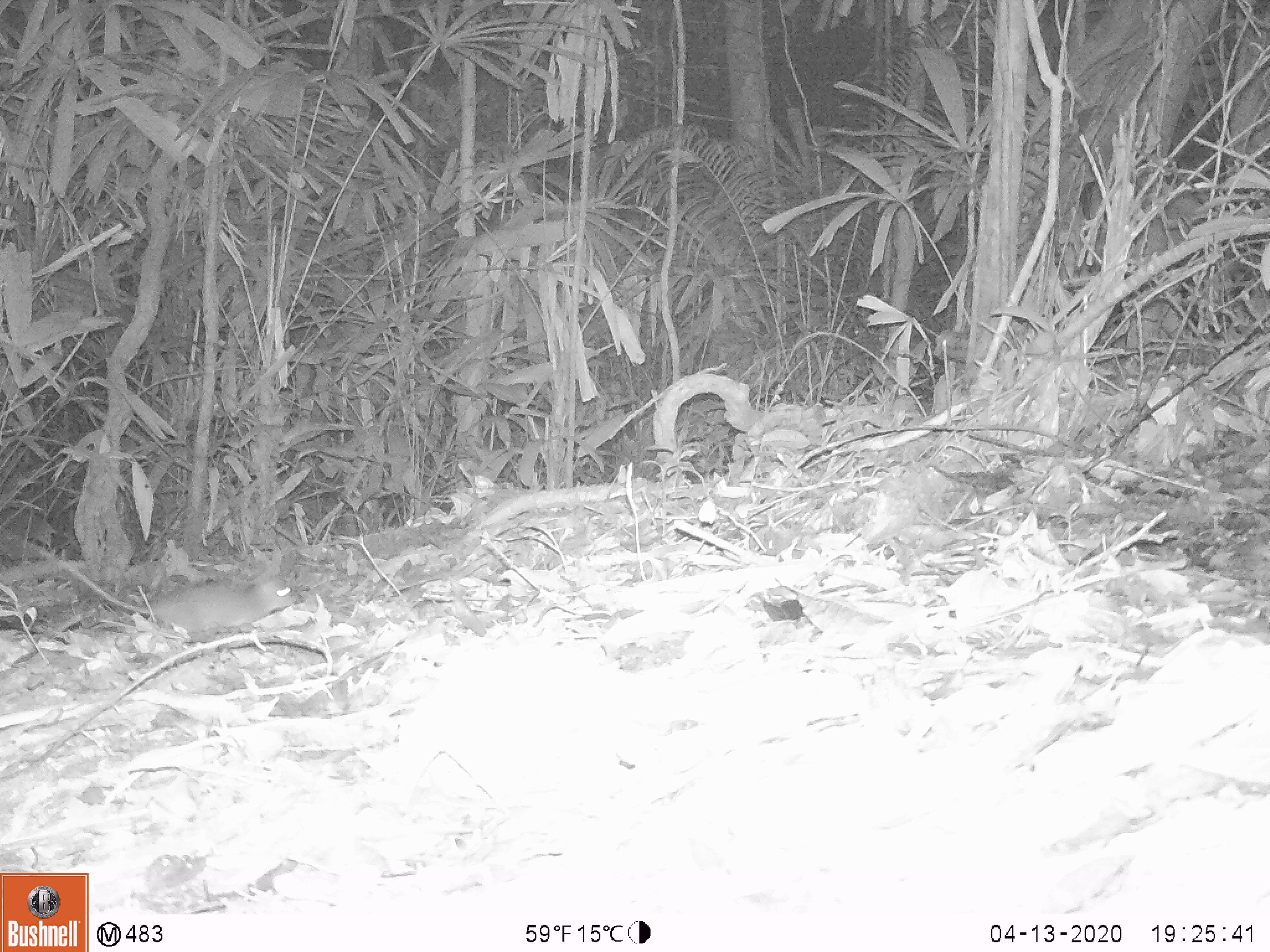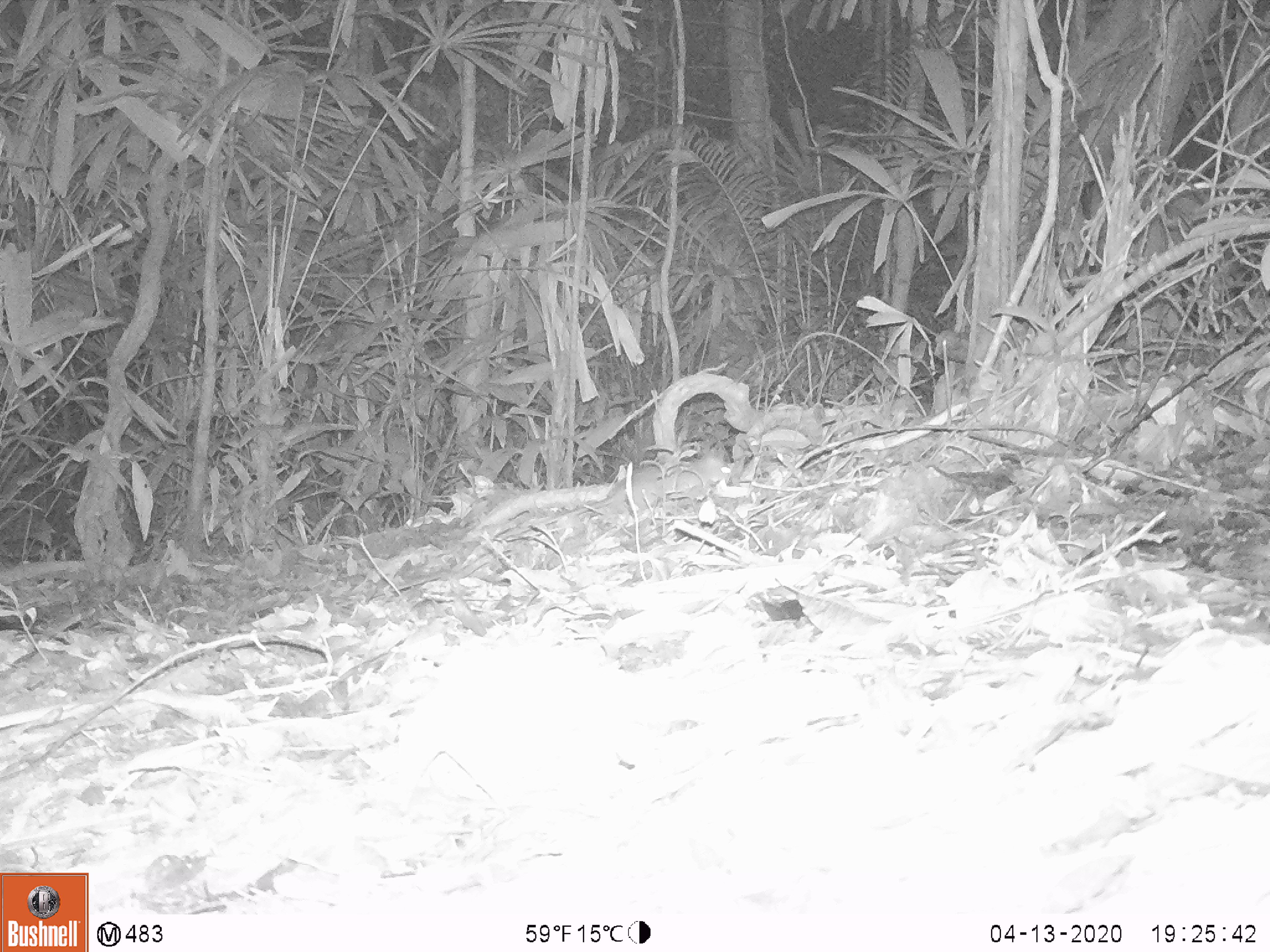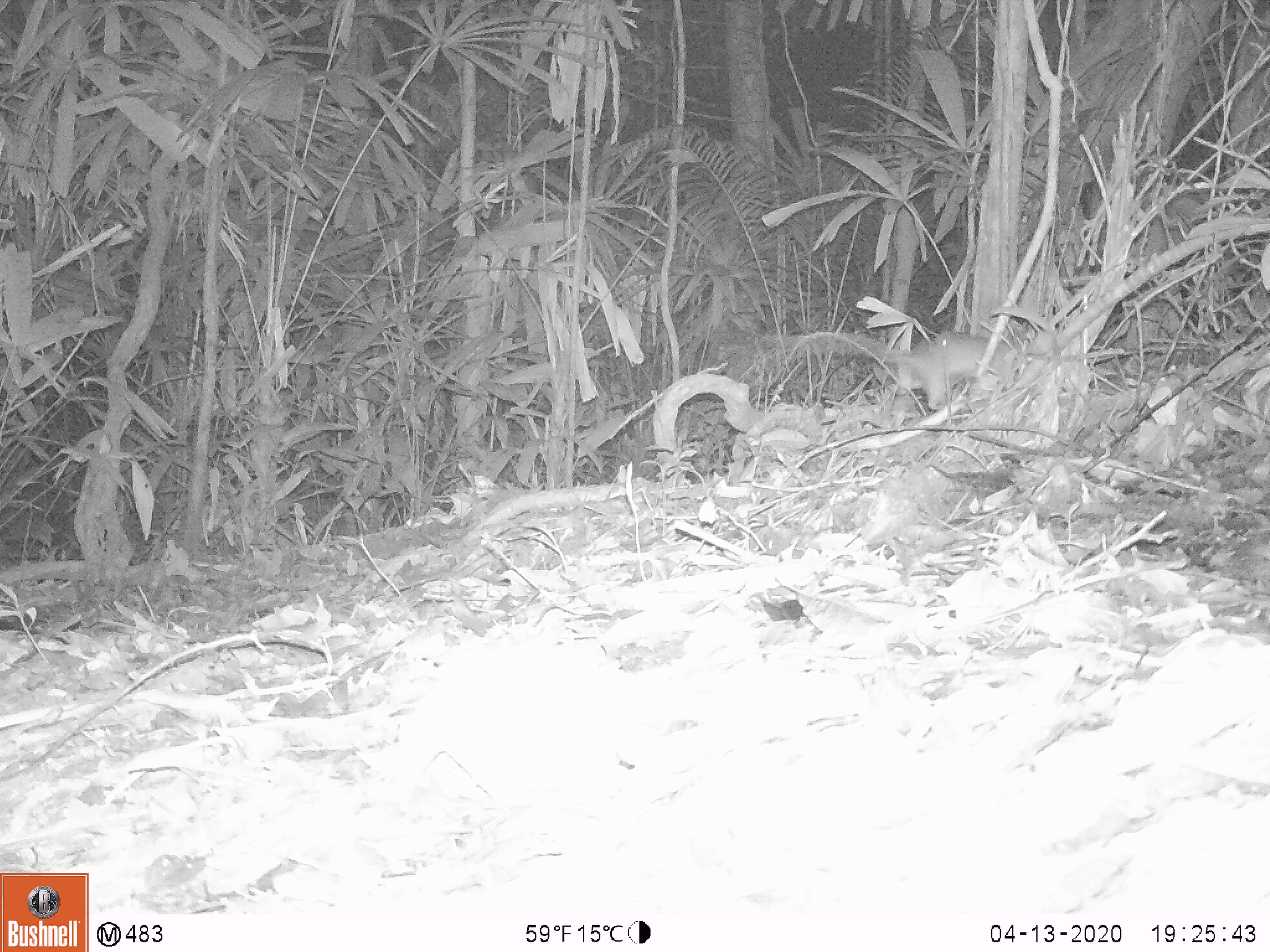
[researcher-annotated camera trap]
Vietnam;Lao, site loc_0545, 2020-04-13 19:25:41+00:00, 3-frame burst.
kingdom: Animalia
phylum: Chordata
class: Mammalia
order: Rodentia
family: Muridae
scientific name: Muridae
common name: old-world mice and rats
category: unidentified murid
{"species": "unidentified murid (old-world mice and rats) (Muridae)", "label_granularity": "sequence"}